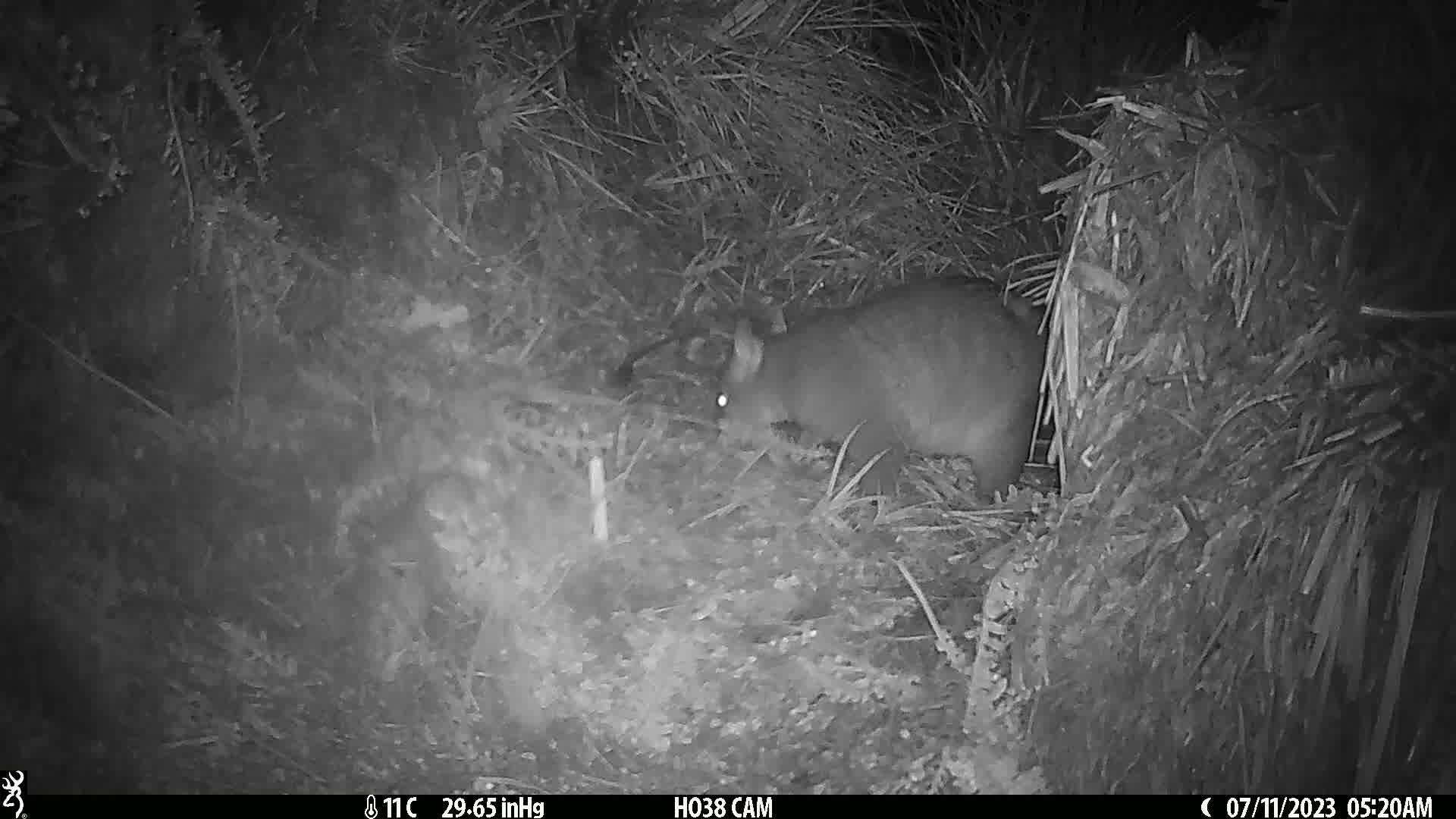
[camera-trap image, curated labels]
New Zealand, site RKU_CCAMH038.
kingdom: Animalia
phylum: Chordata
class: Mammalia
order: Diprotodontia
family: Phalangeridae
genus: Trichosurus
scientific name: Trichosurus vulpecula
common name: common brushtail possum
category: possum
Possum (common brushtail possum) (Trichosurus vulpecula).